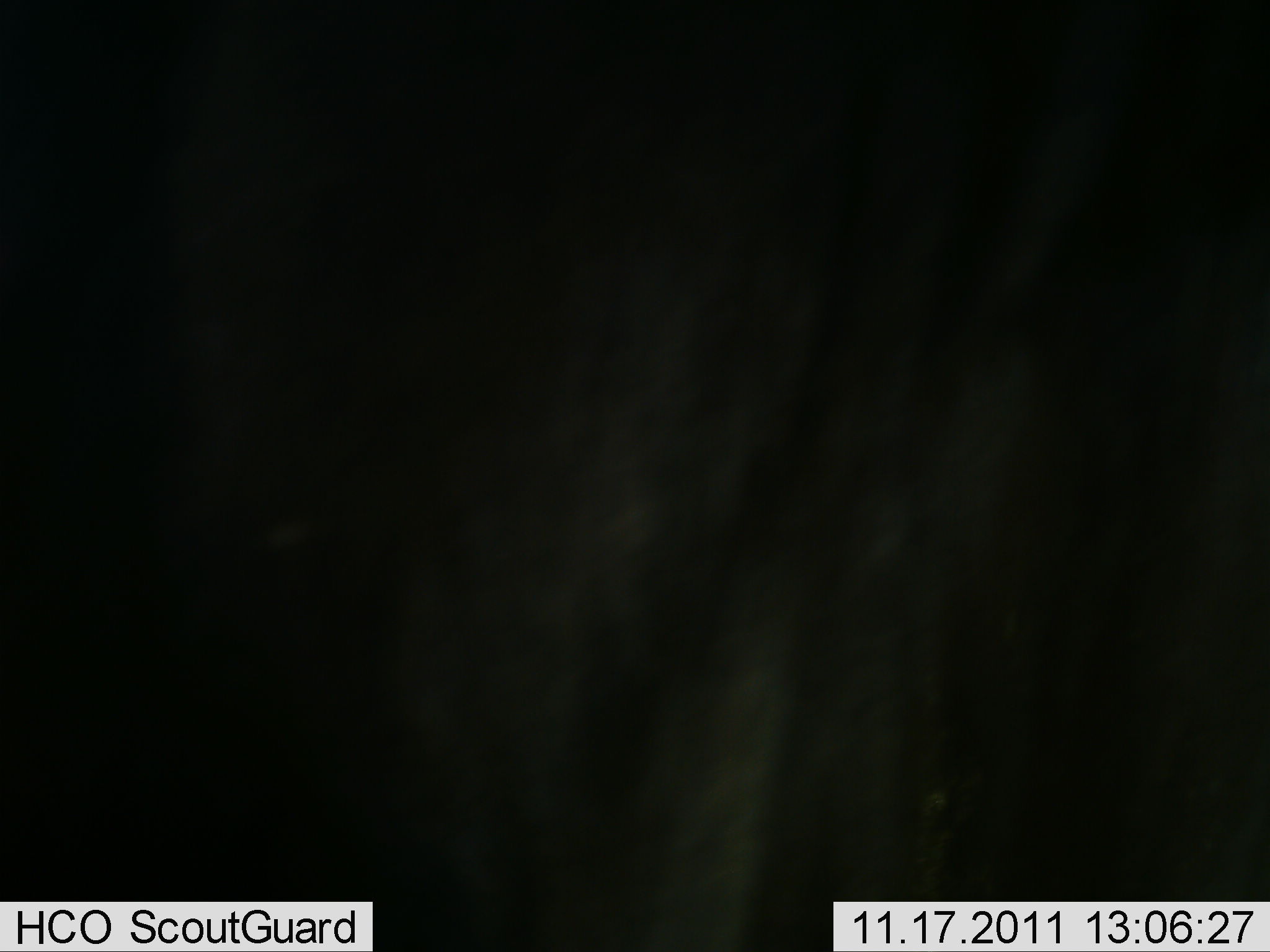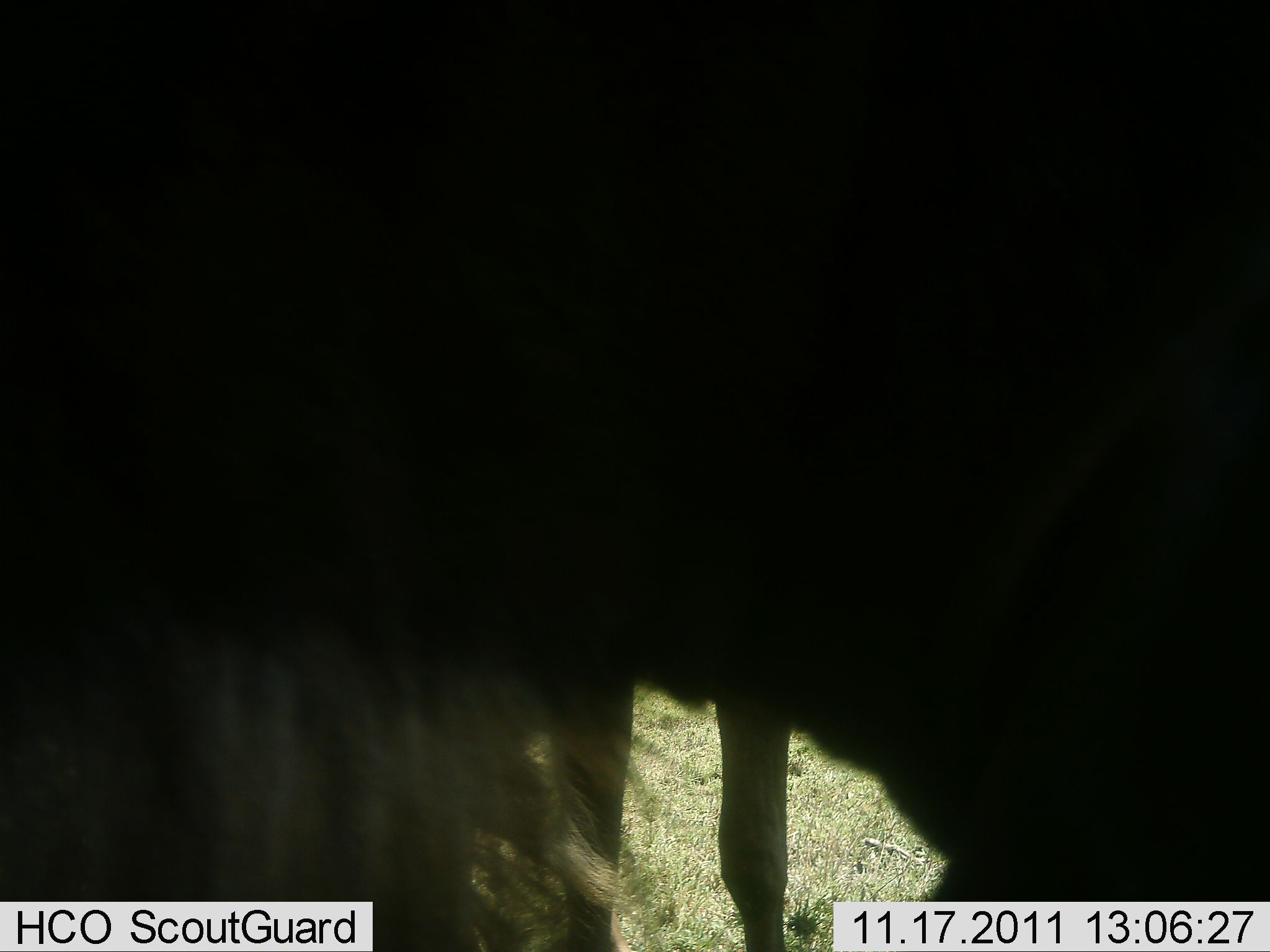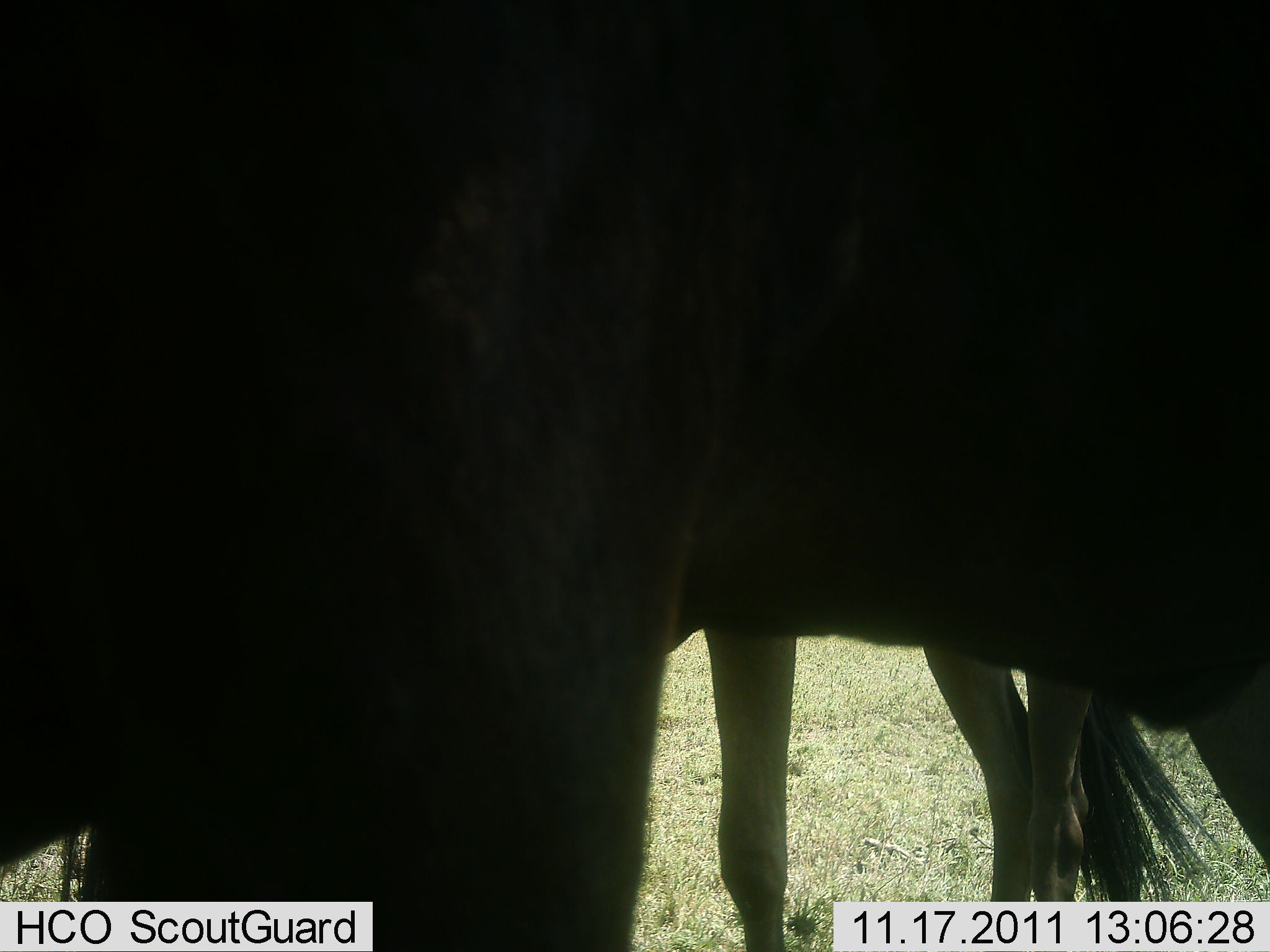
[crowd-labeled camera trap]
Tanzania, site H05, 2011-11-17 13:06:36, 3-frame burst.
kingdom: Animalia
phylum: Chordata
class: Mammalia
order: Artiodactyla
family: Bovidae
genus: Connochaetes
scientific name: Connochaetes taurinus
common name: blue wildebeest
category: wildebeest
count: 2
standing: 69%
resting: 0%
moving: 38%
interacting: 8%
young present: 0%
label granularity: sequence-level